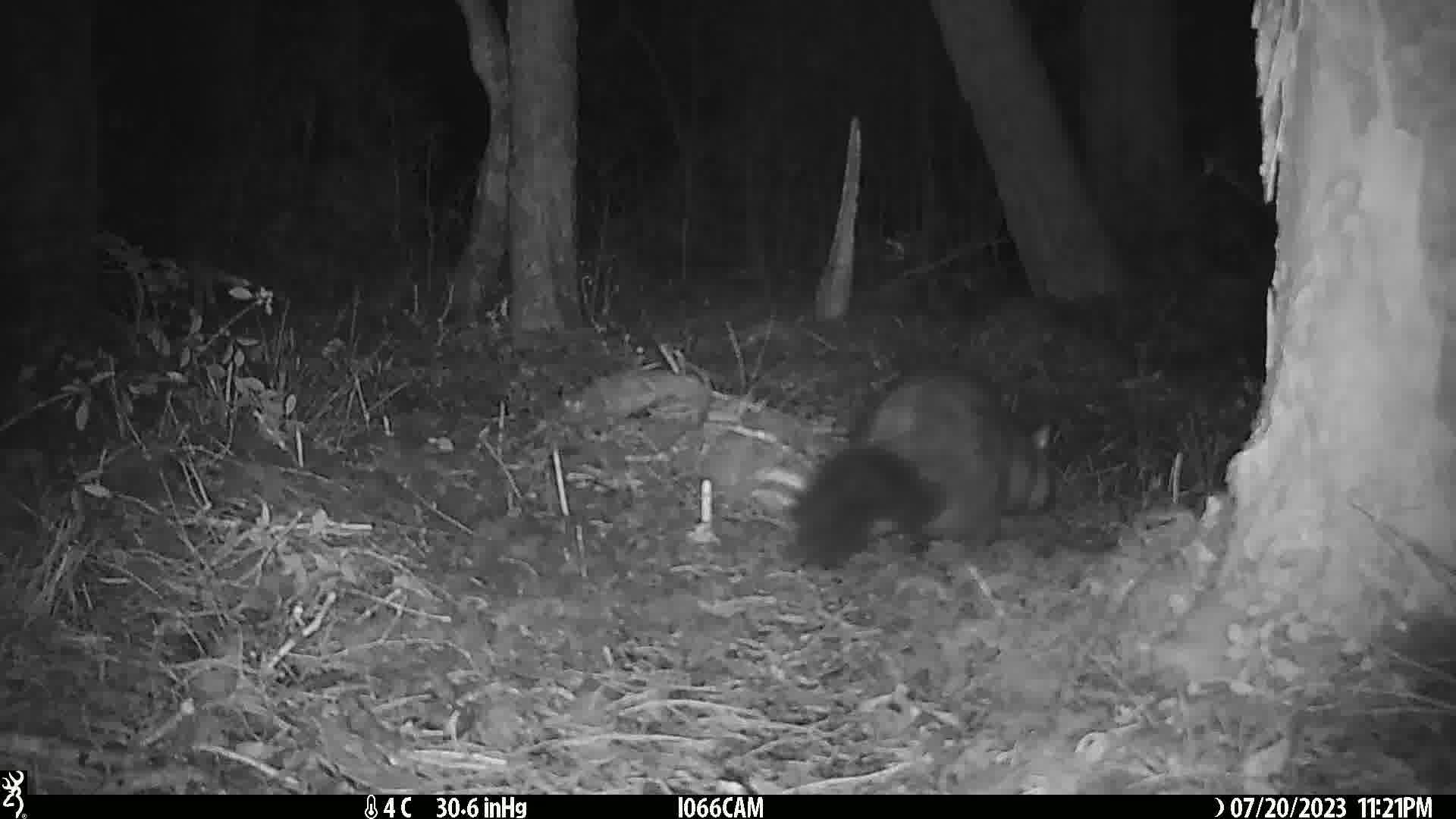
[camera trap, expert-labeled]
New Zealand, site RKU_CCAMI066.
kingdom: Animalia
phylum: Chordata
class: Mammalia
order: Diprotodontia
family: Phalangeridae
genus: Trichosurus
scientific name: Trichosurus vulpecula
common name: common brushtail possum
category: possum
Possum (common brushtail possum) (Trichosurus vulpecula).